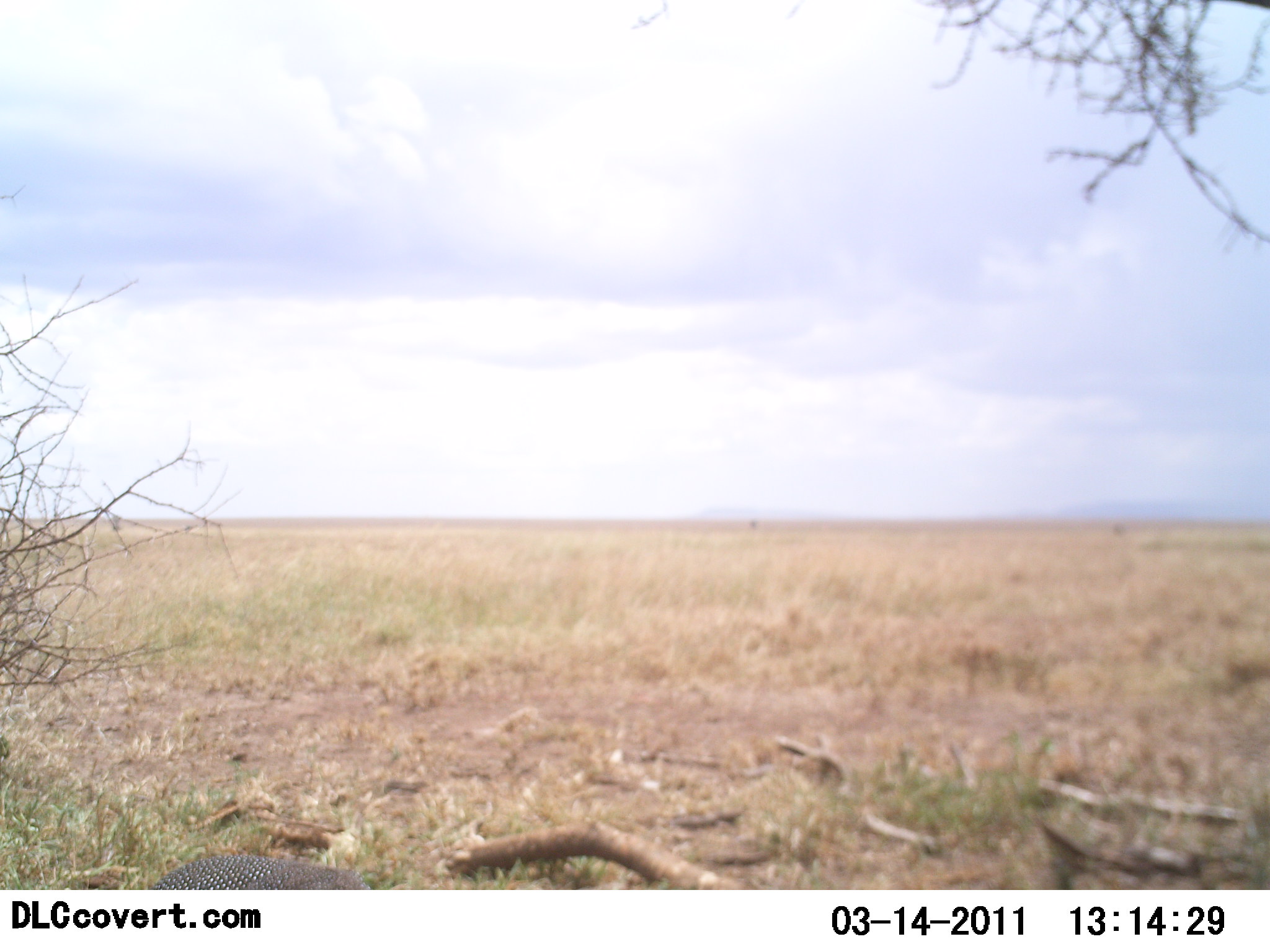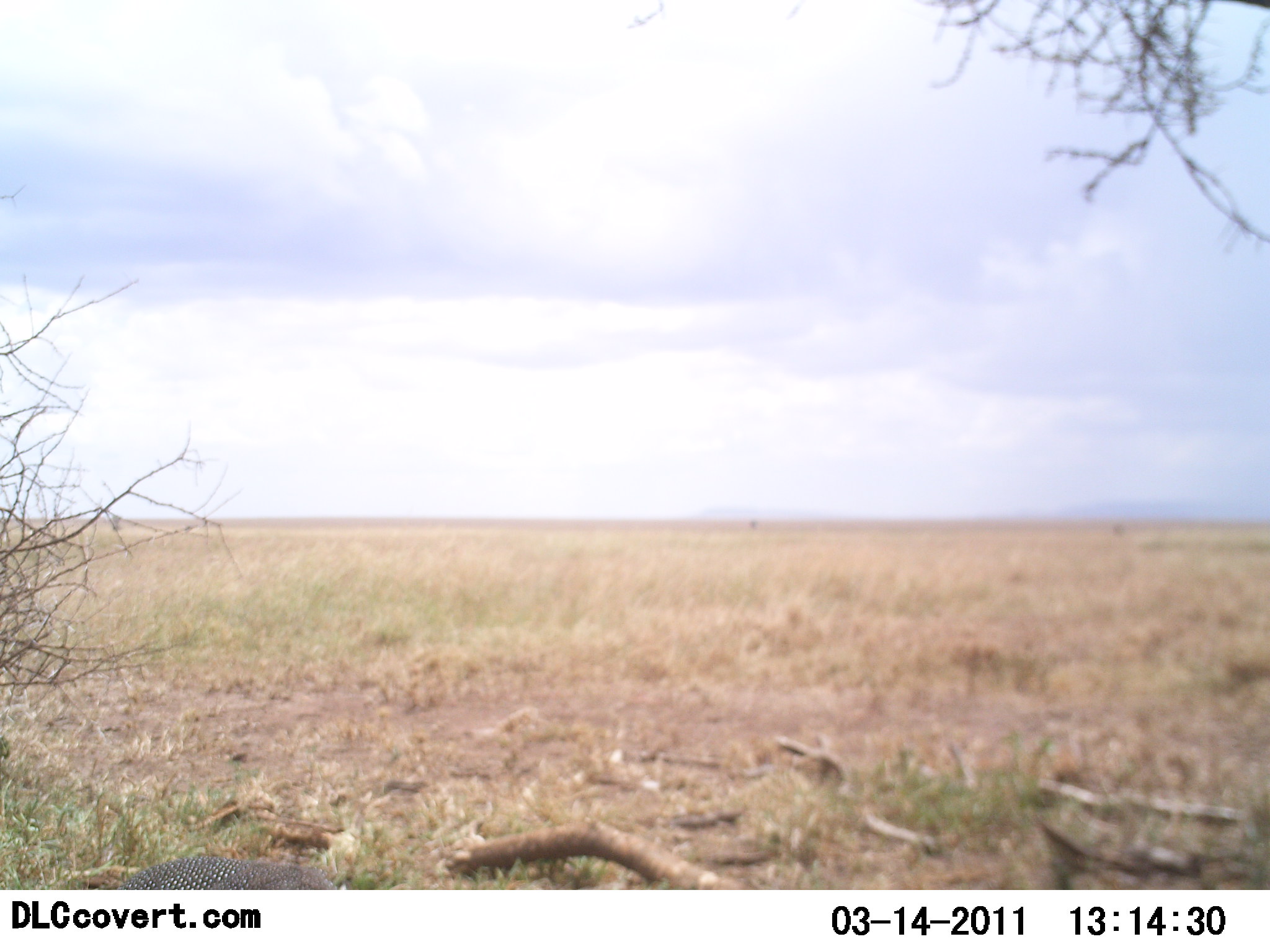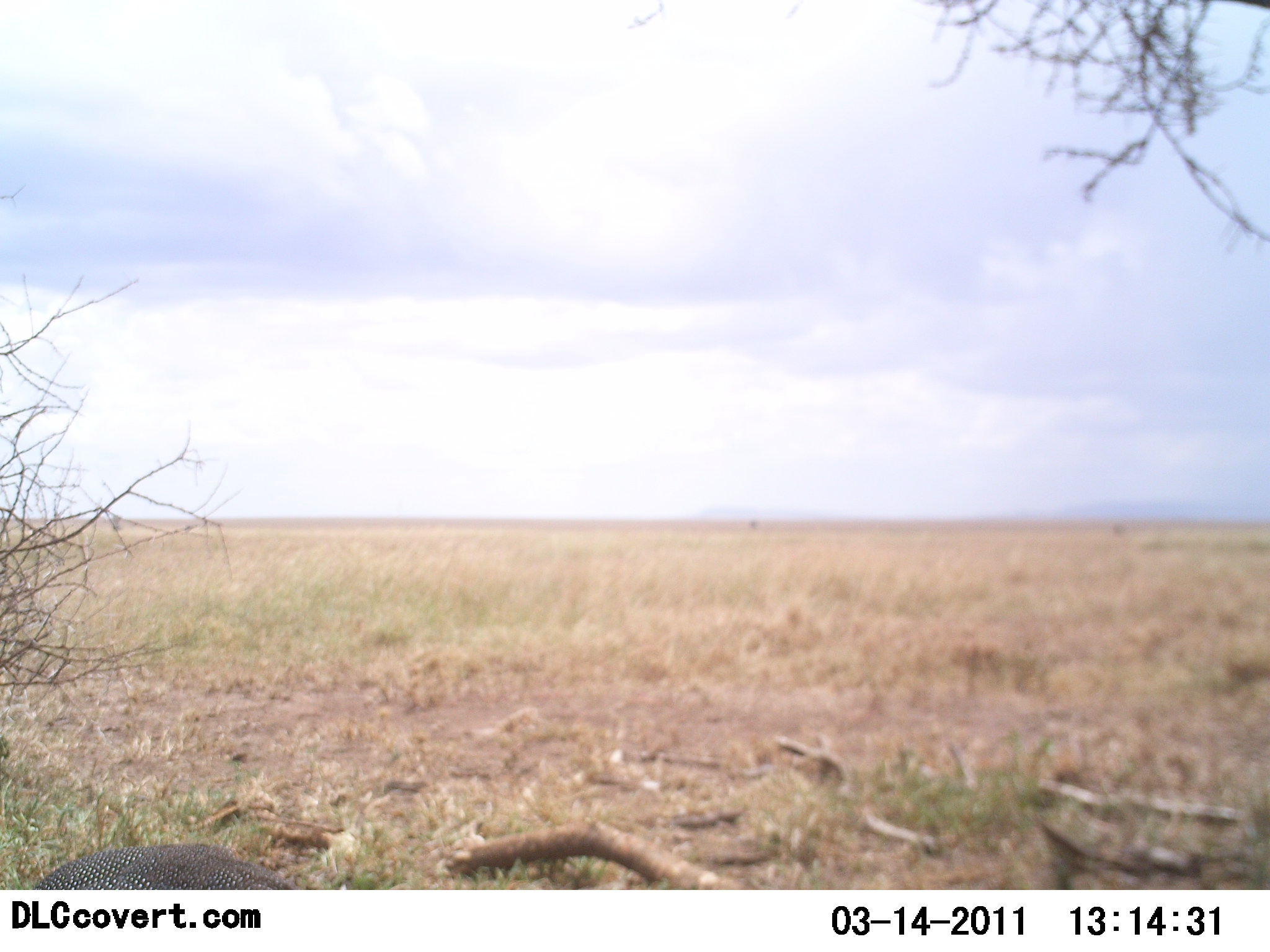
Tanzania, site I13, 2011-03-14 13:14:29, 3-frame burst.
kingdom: Animalia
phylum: Chordata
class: Aves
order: Galliformes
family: Numididae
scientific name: Numididae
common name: guinea fowl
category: guineafowl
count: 1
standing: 30%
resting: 0%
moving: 60%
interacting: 0%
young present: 0%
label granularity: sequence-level